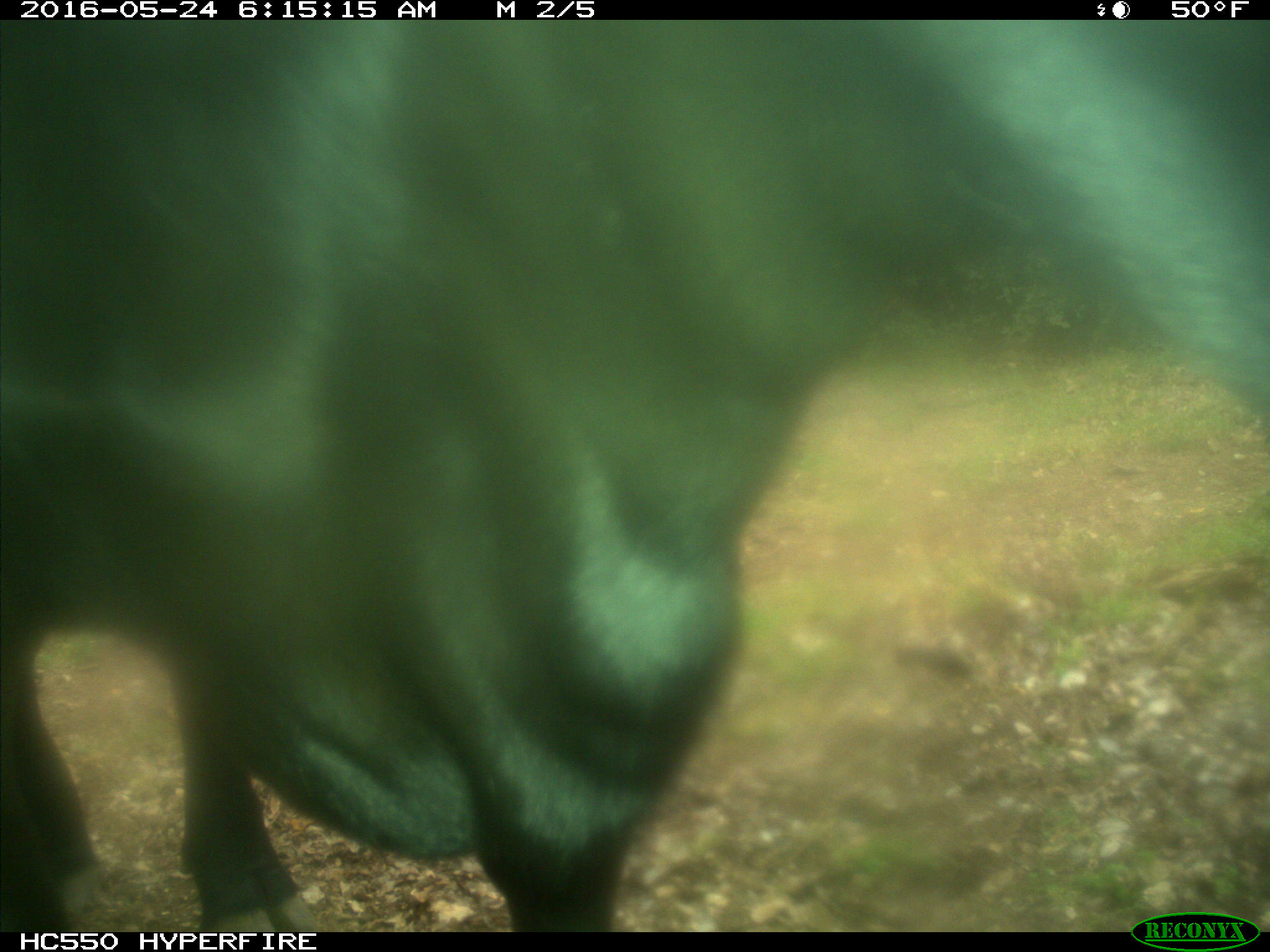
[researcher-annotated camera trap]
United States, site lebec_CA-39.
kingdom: Animalia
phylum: Chordata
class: Mammalia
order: Artiodactyla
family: Bovidae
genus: Bos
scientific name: Bos taurus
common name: domestic cow